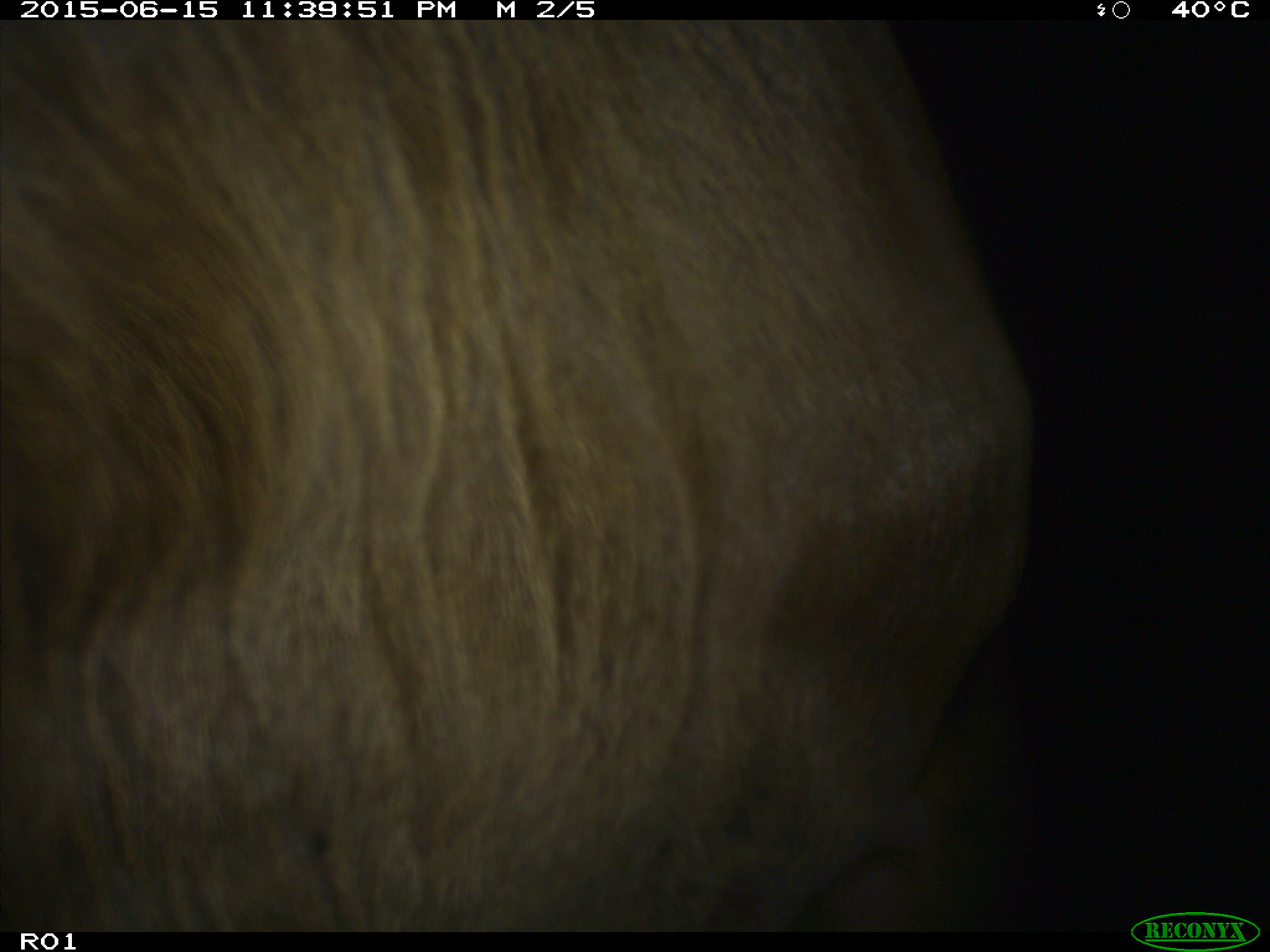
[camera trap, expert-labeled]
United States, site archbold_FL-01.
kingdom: Animalia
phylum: Chordata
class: Mammalia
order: Artiodactyla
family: Bovidae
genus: Bos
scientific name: Bos taurus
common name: domestic cow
Bos taurus (domestic cow).